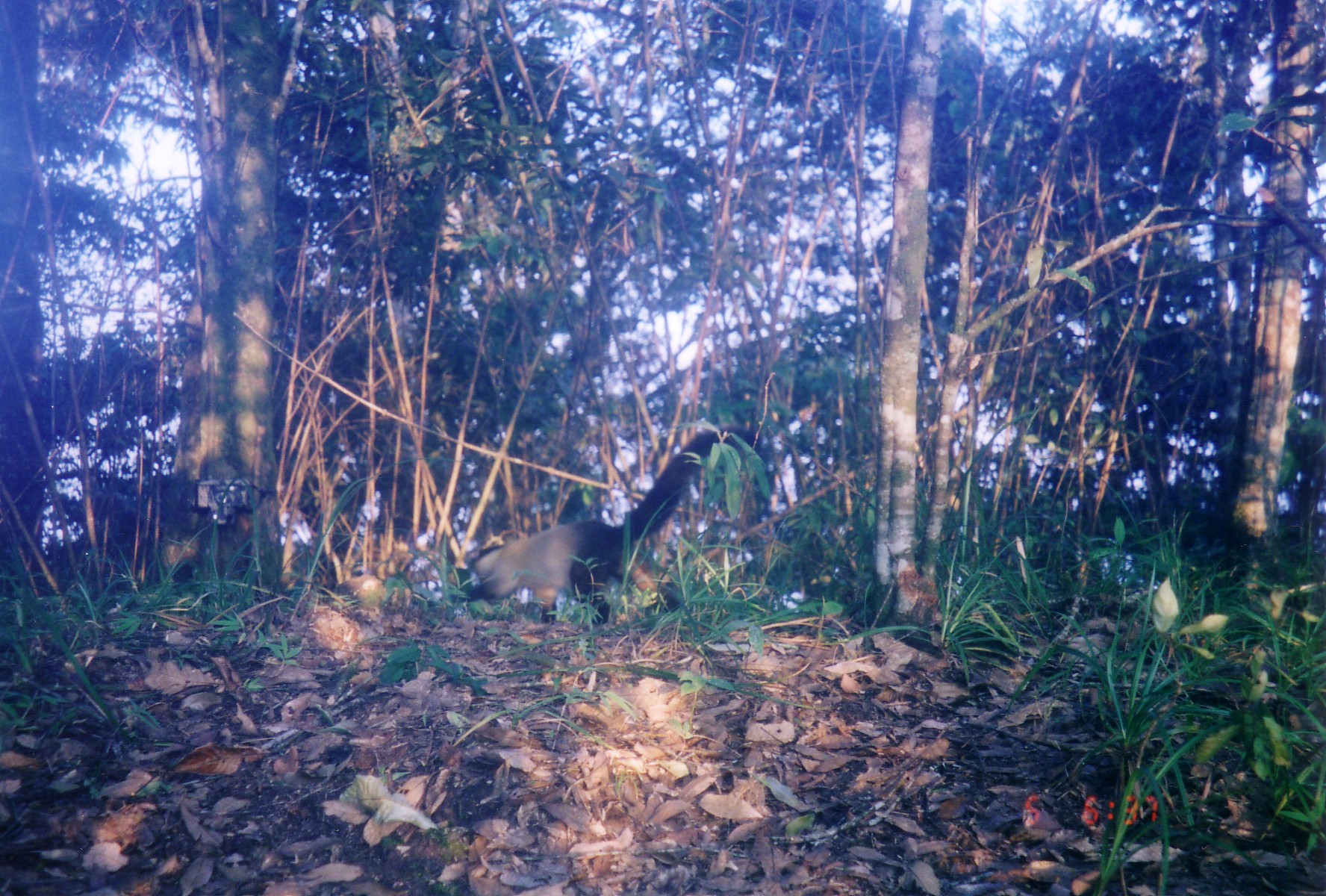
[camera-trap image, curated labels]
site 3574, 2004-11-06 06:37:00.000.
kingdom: Animalia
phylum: Chordata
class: Mammalia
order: Carnivora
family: Mustelidae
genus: Martes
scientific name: Martes flavigula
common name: yellow-throated marten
Martes flavigula (yellow-throated marten), count 1.